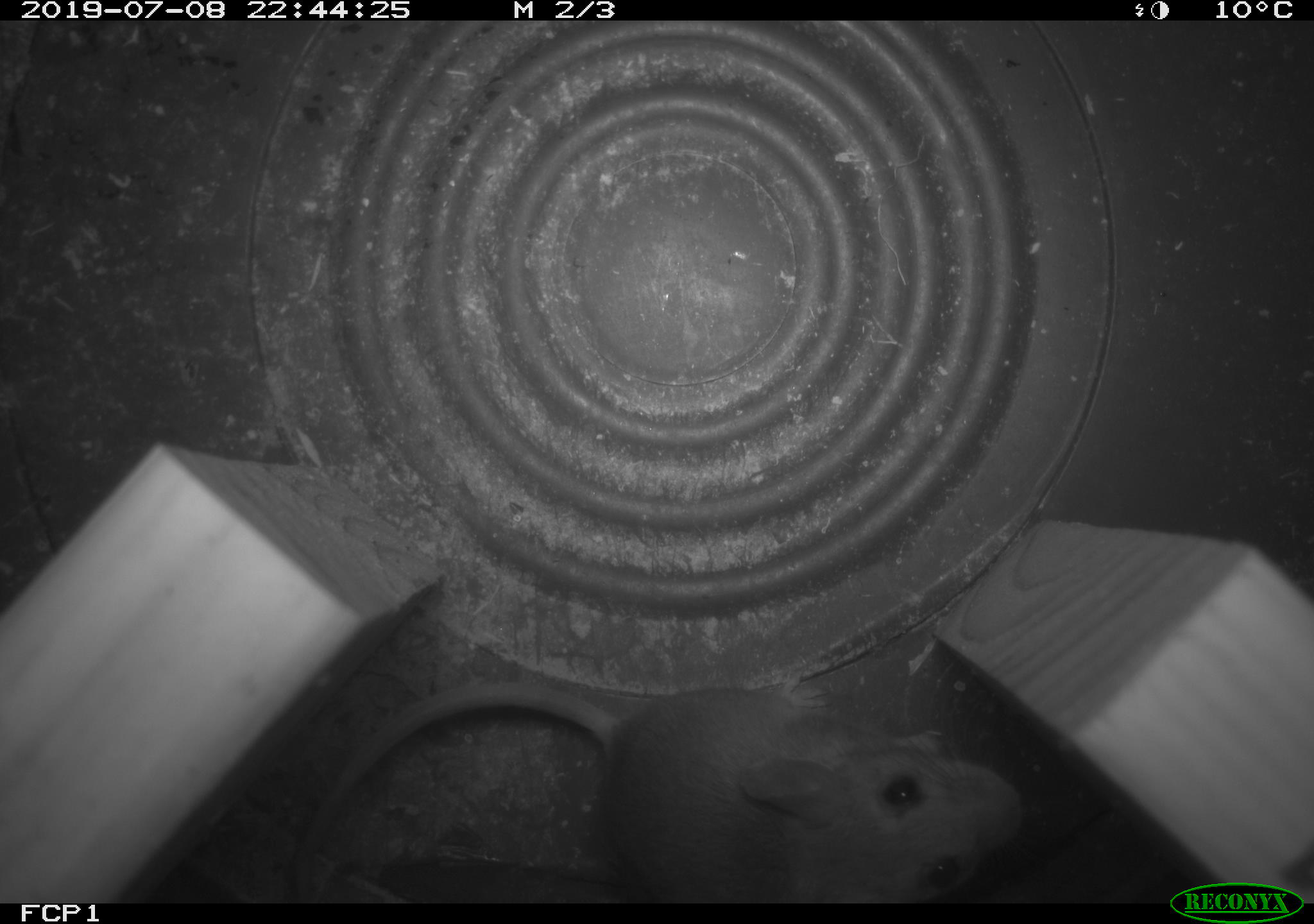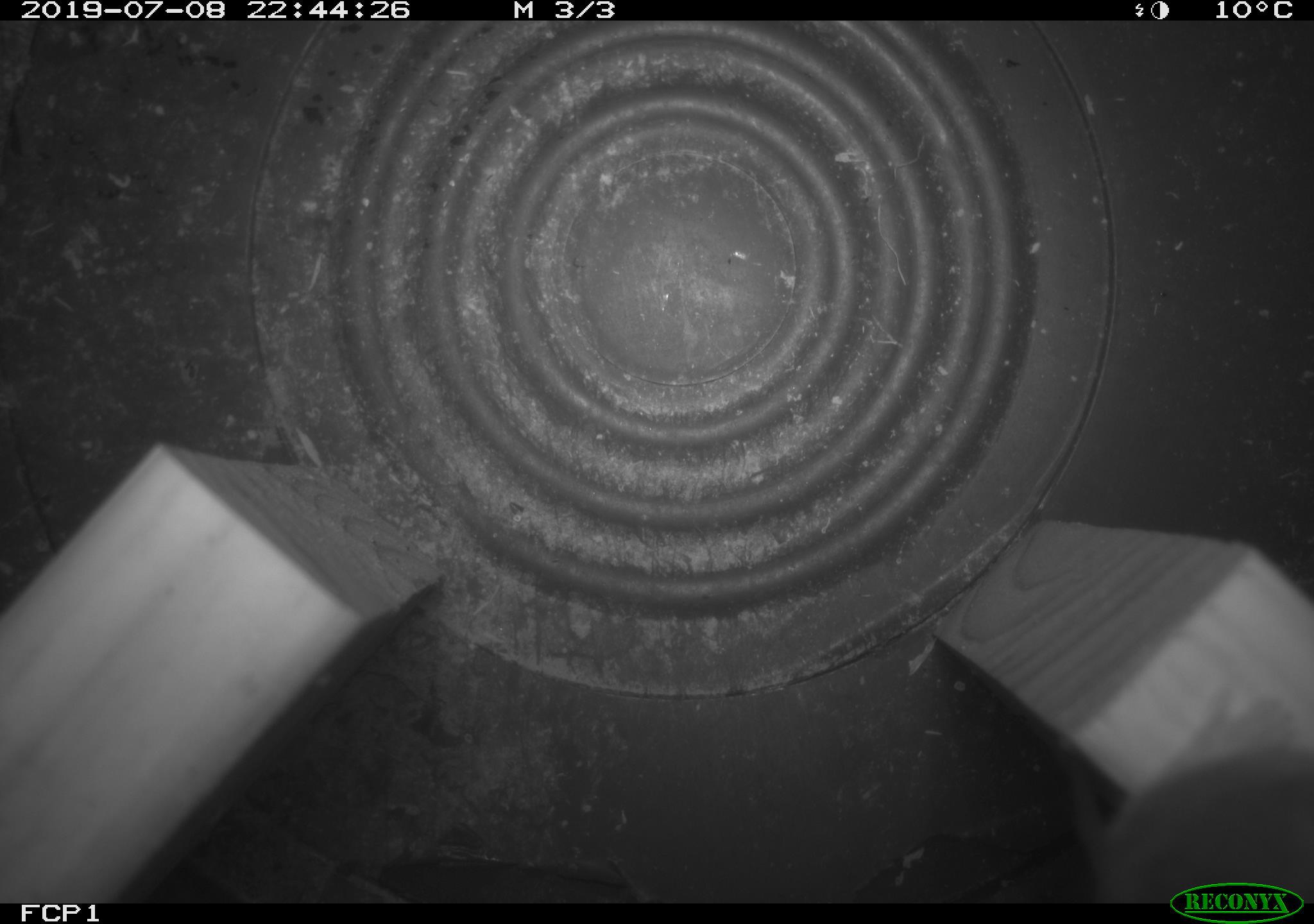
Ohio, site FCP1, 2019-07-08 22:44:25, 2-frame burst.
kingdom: Animalia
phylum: Chordata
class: Mammalia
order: Rodentia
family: Cricetidae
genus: Peromyscus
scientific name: Peromyscus leucopus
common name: white-footed mouse